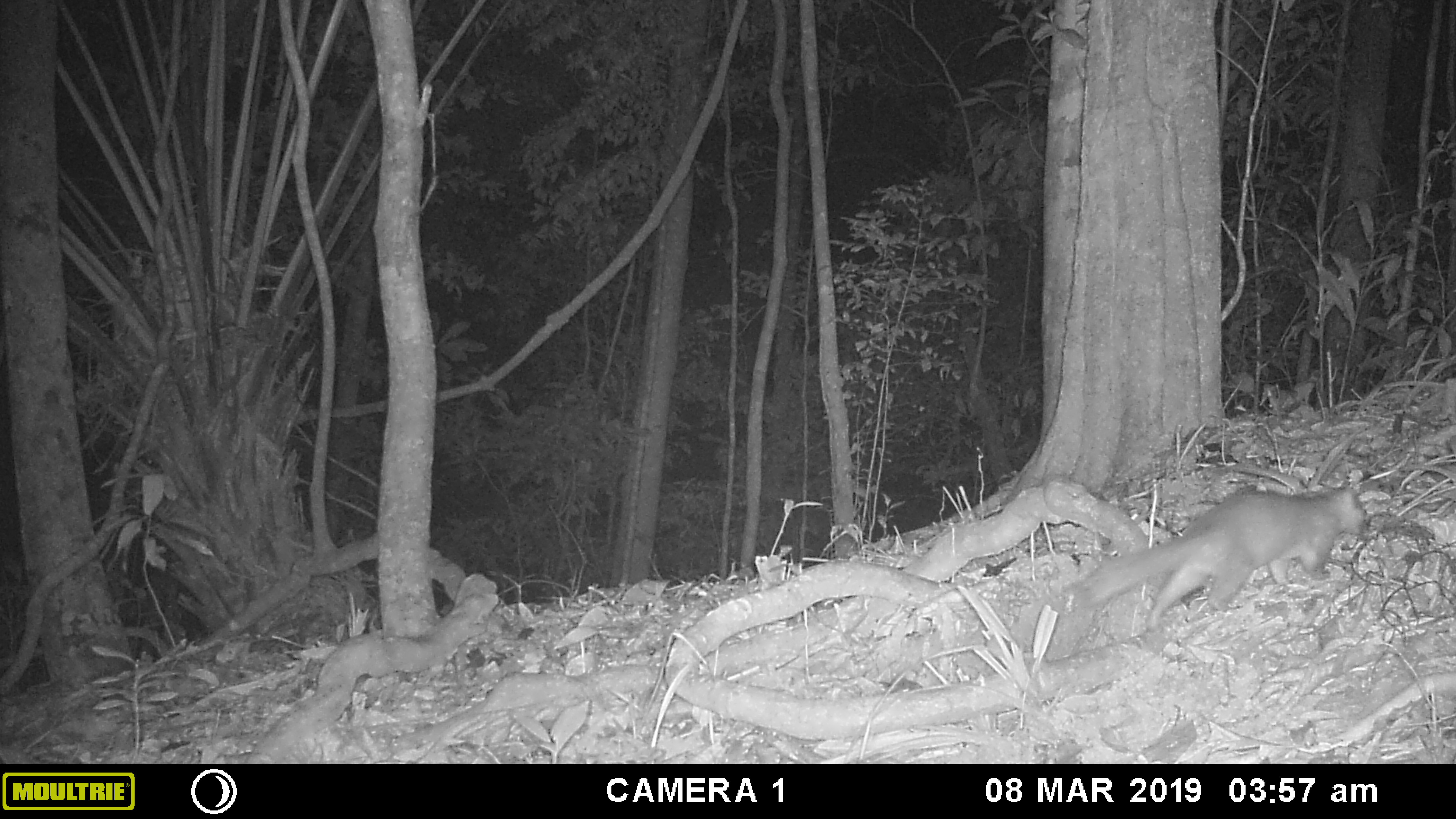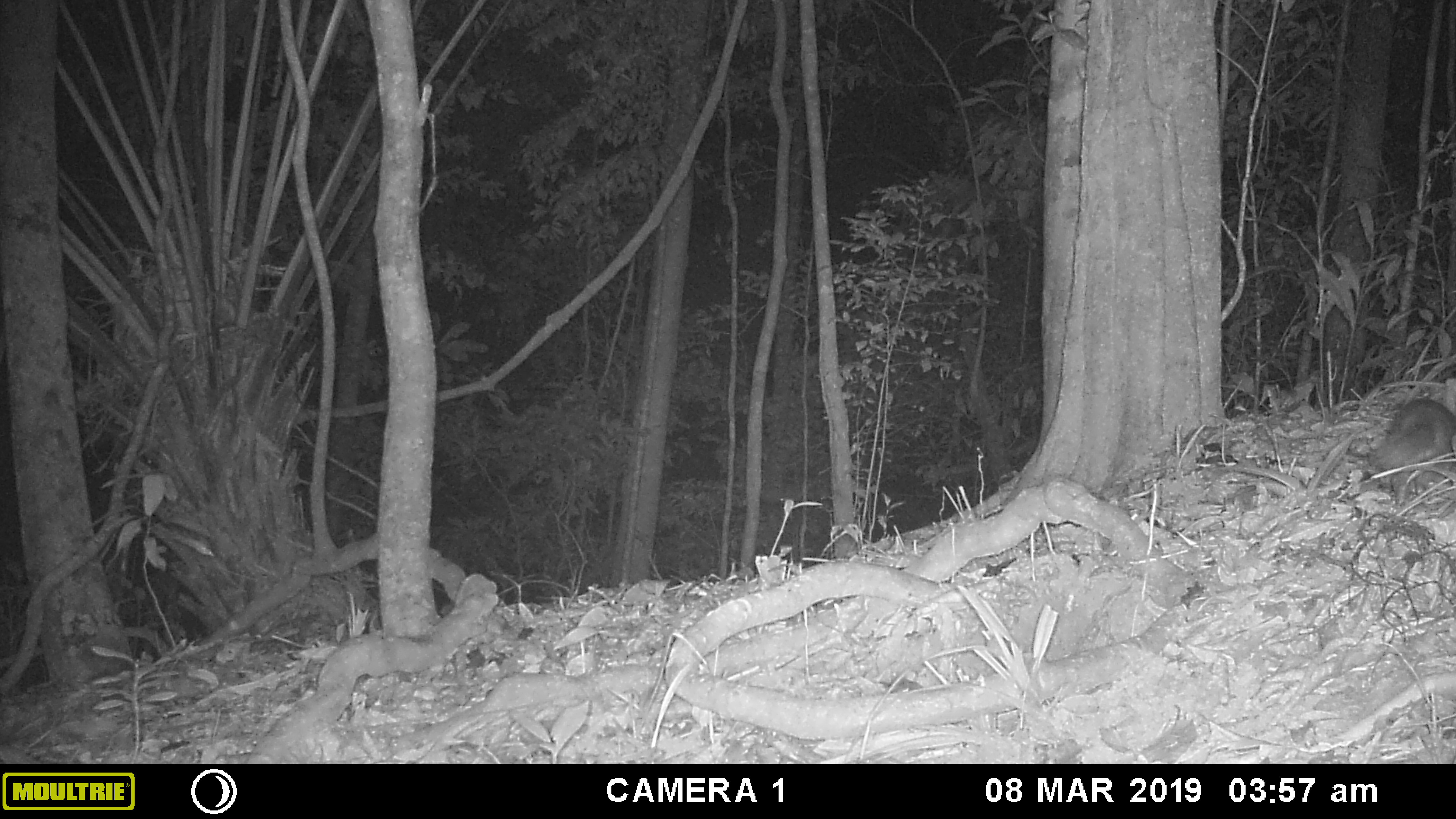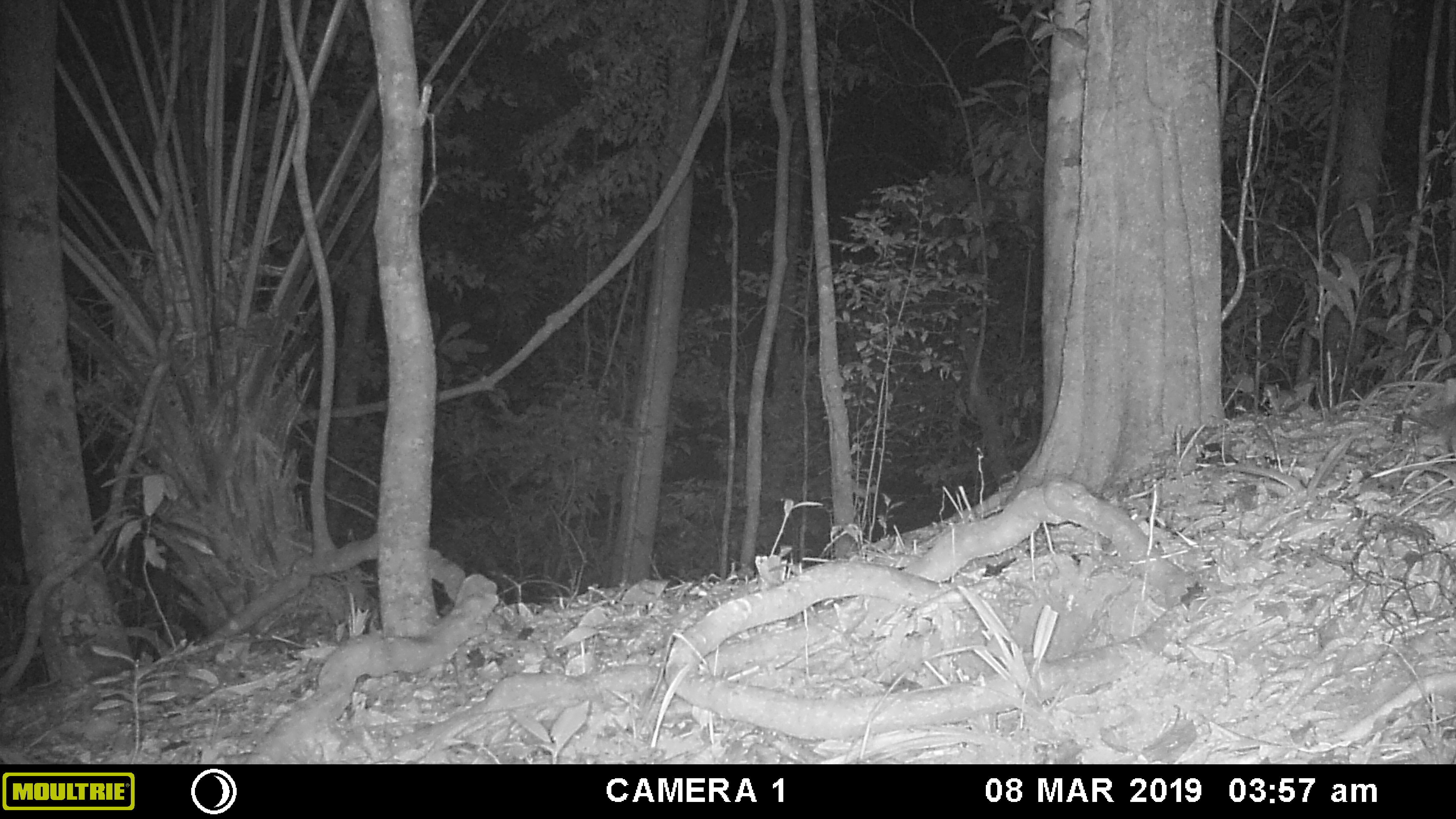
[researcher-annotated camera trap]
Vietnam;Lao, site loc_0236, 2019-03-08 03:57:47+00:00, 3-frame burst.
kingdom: Animalia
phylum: Chordata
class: Mammalia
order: Carnivora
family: Mustelidae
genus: Melogale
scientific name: Melogale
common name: ferret badger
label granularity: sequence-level